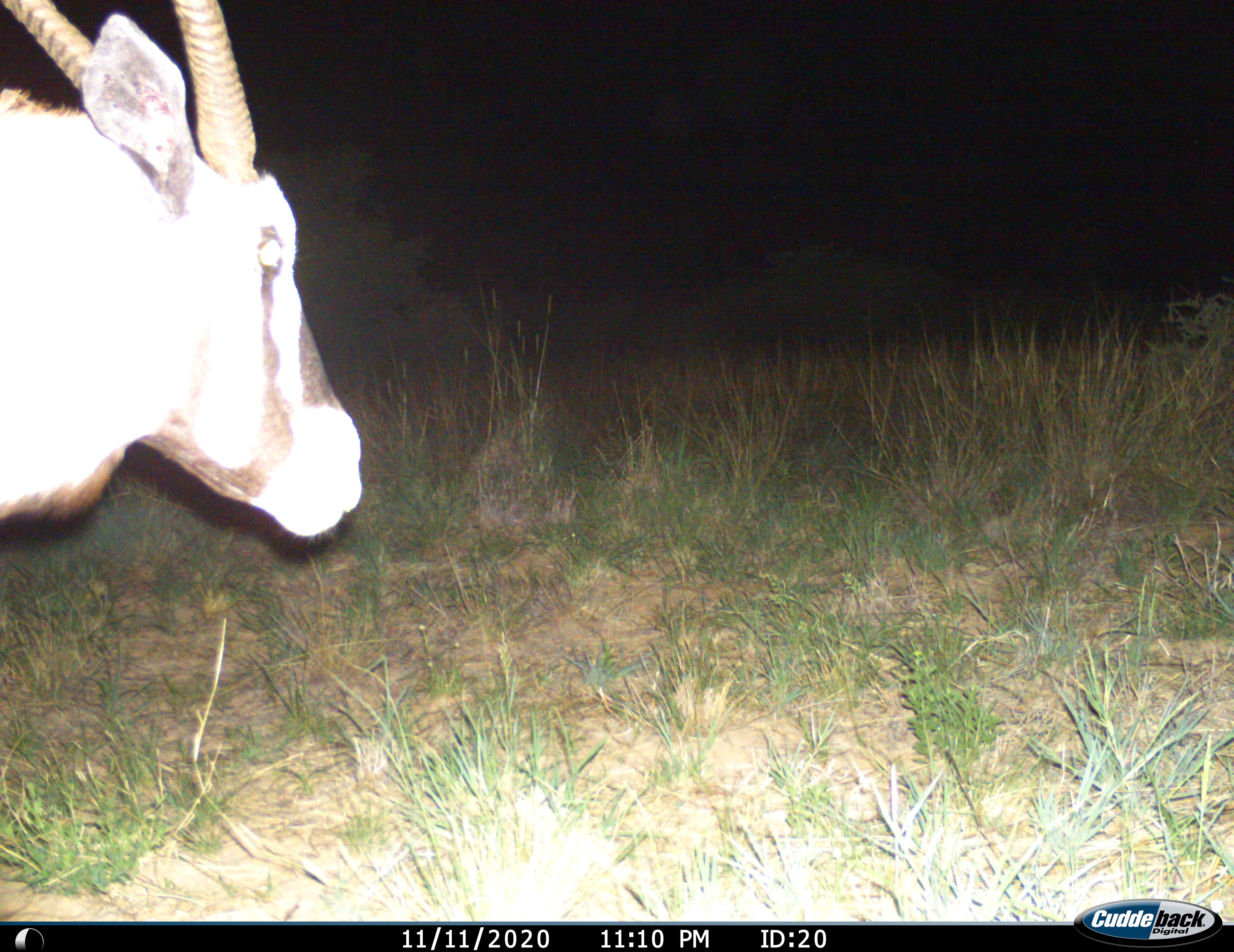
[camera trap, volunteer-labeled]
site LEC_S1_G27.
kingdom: Animalia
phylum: Chordata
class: Mammalia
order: Artiodactyla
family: Bovidae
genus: Oryx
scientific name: Oryx gazella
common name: gemsbok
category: oryx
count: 1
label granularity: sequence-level